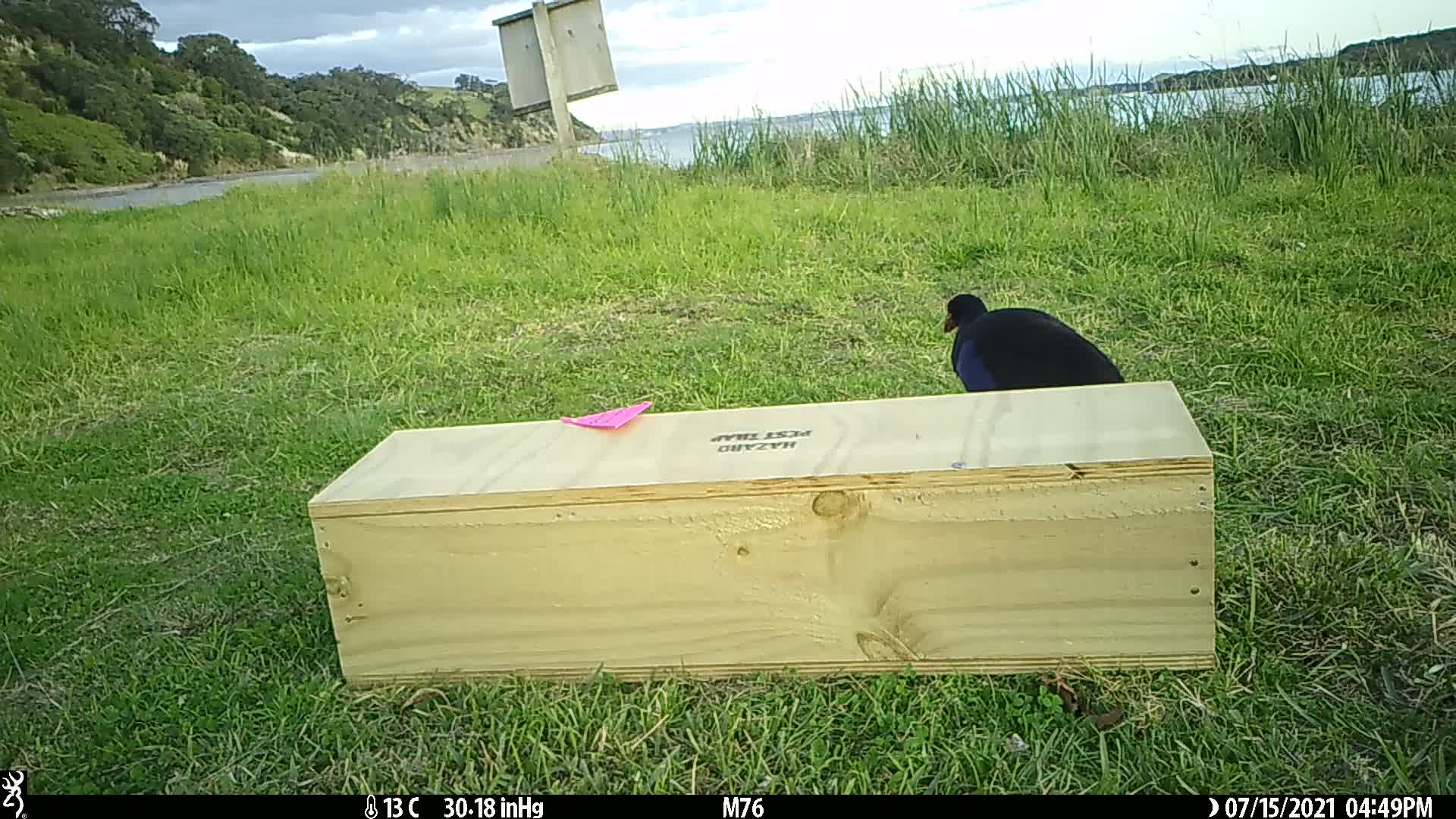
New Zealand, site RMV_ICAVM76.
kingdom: Animalia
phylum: Chordata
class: Aves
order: Gruiformes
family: Rallidae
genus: Porphyrio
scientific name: Porphyrio melanotus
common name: australasian swamphen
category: pukeko